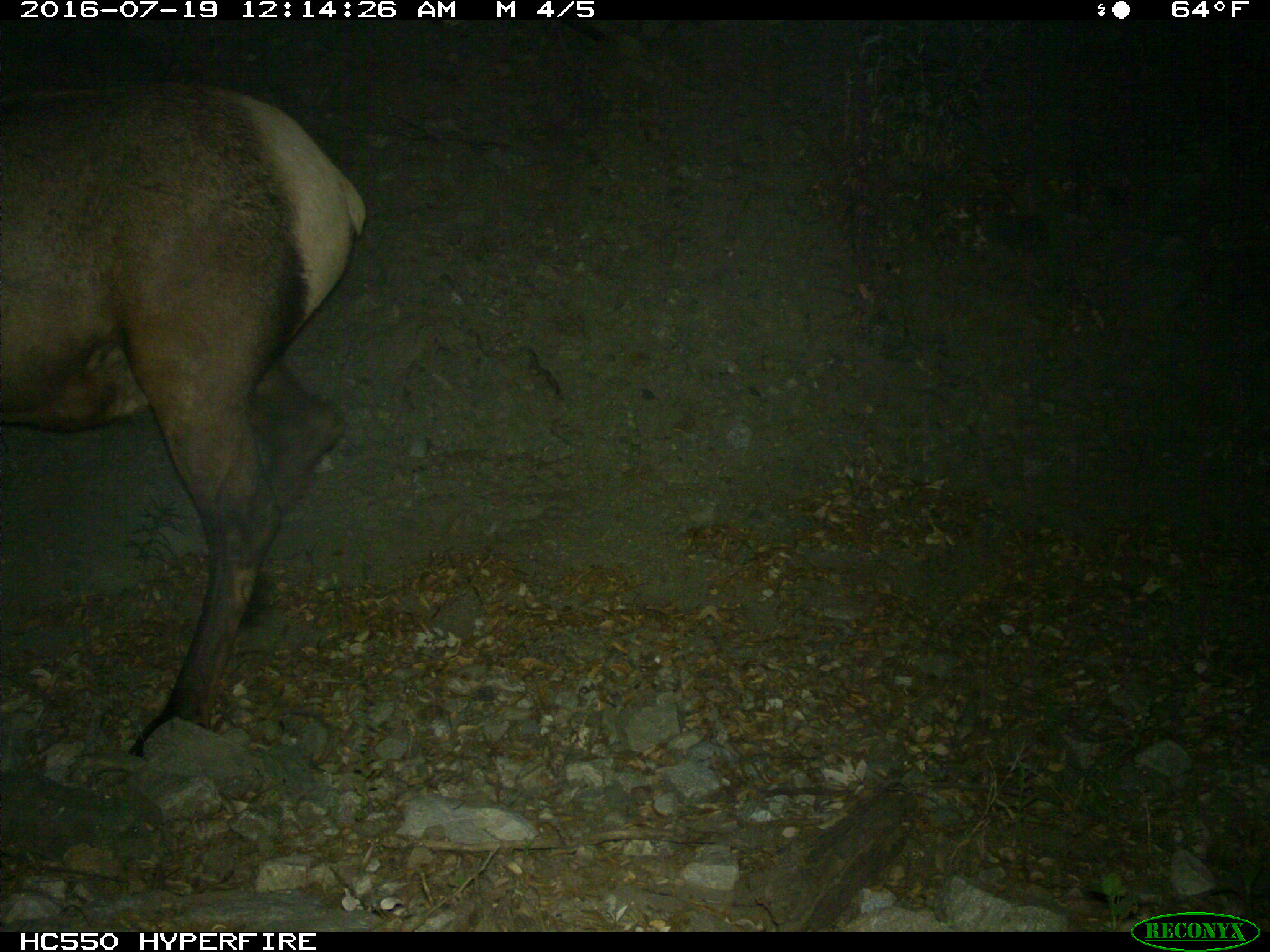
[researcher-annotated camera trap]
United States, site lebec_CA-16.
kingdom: Animalia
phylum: Chordata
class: Mammalia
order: Artiodactyla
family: Cervidae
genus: Cervus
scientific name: Cervus canadensis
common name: elk